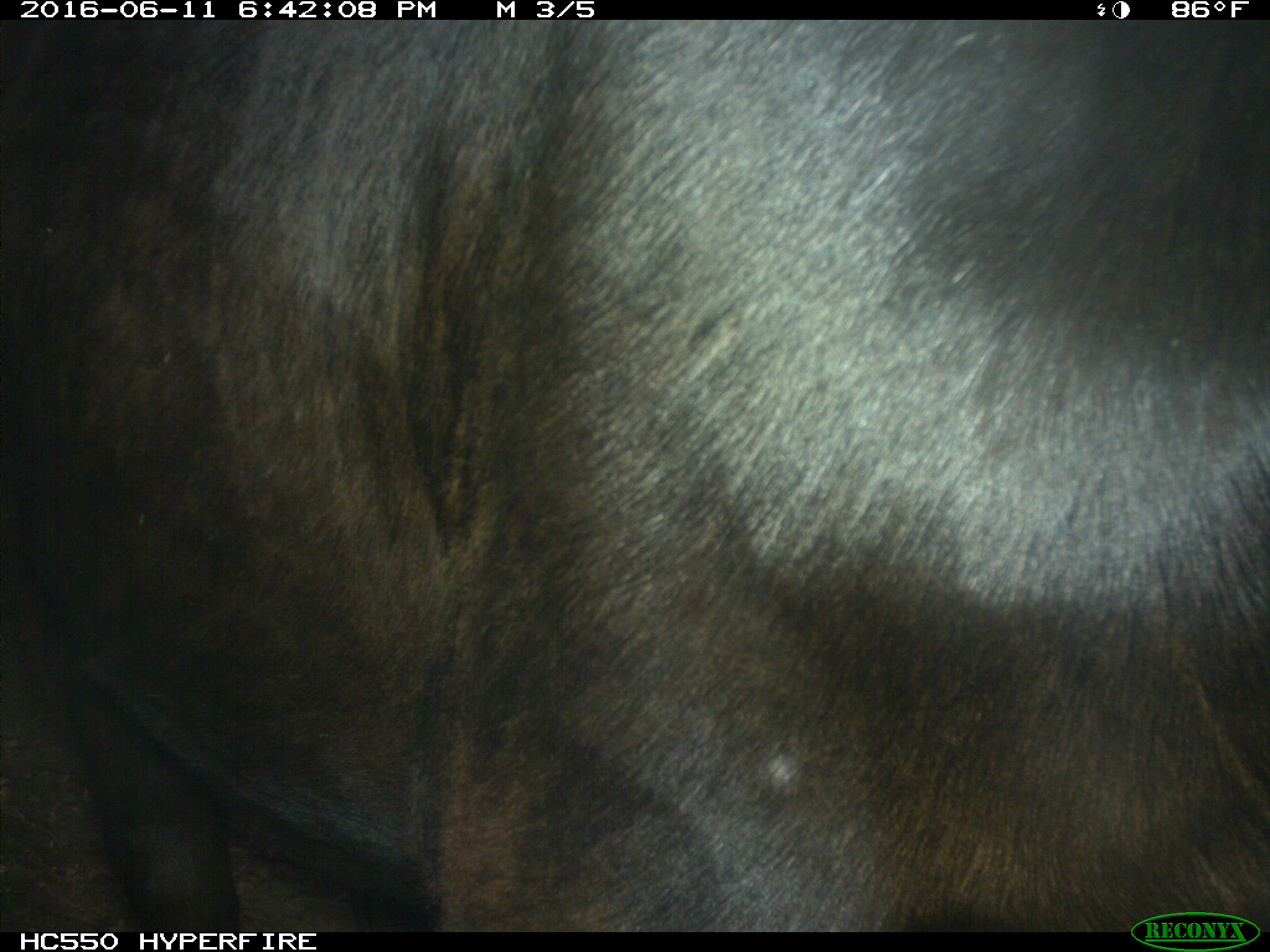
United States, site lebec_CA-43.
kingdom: Animalia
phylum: Chordata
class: Mammalia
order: Artiodactyla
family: Bovidae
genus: Bos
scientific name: Bos taurus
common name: domestic cow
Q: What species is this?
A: Bos taurus (domestic cow).